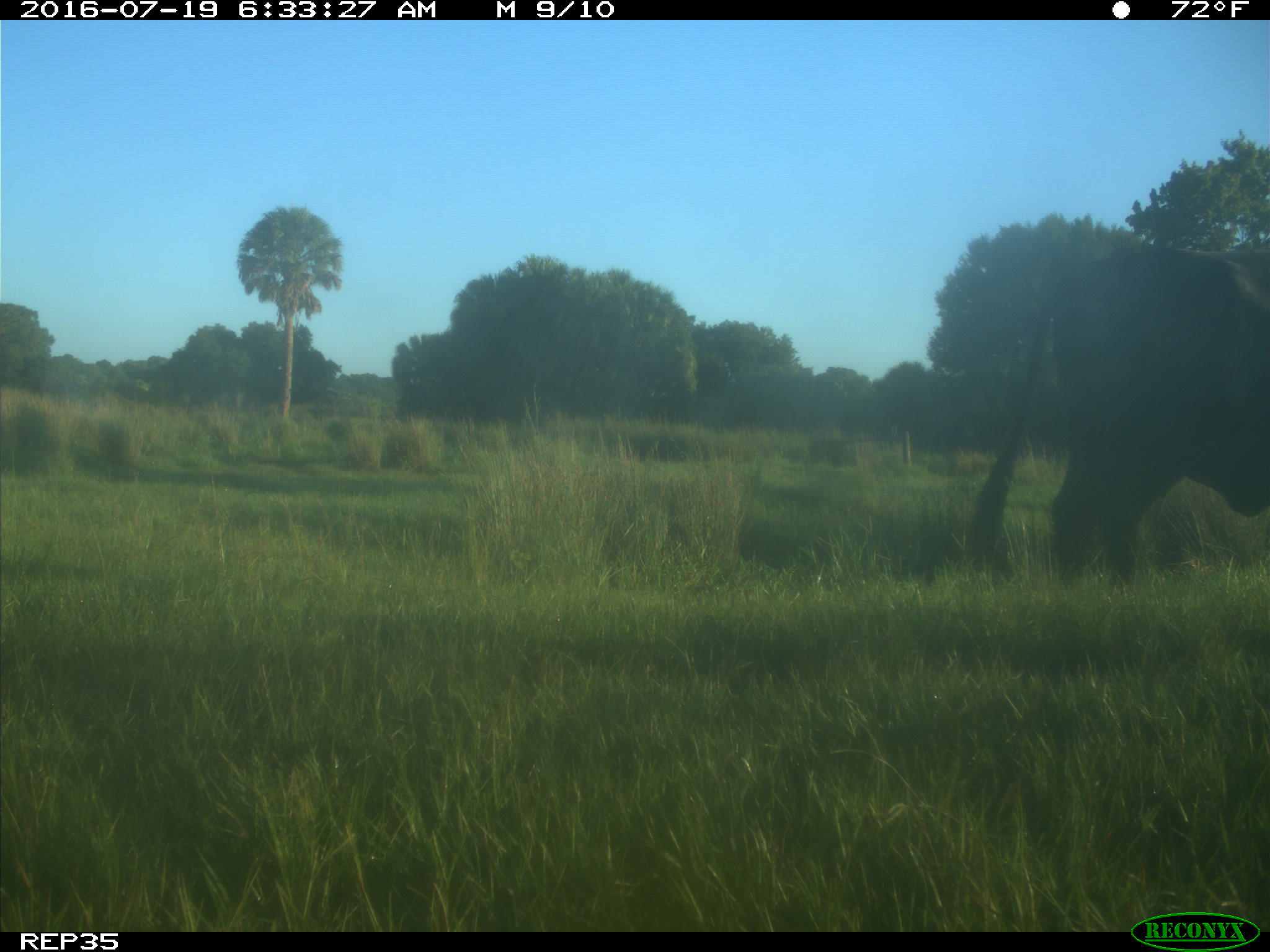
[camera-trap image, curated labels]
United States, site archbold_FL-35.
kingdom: Animalia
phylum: Chordata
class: Mammalia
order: Artiodactyla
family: Bovidae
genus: Bos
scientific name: Bos taurus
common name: domestic cow